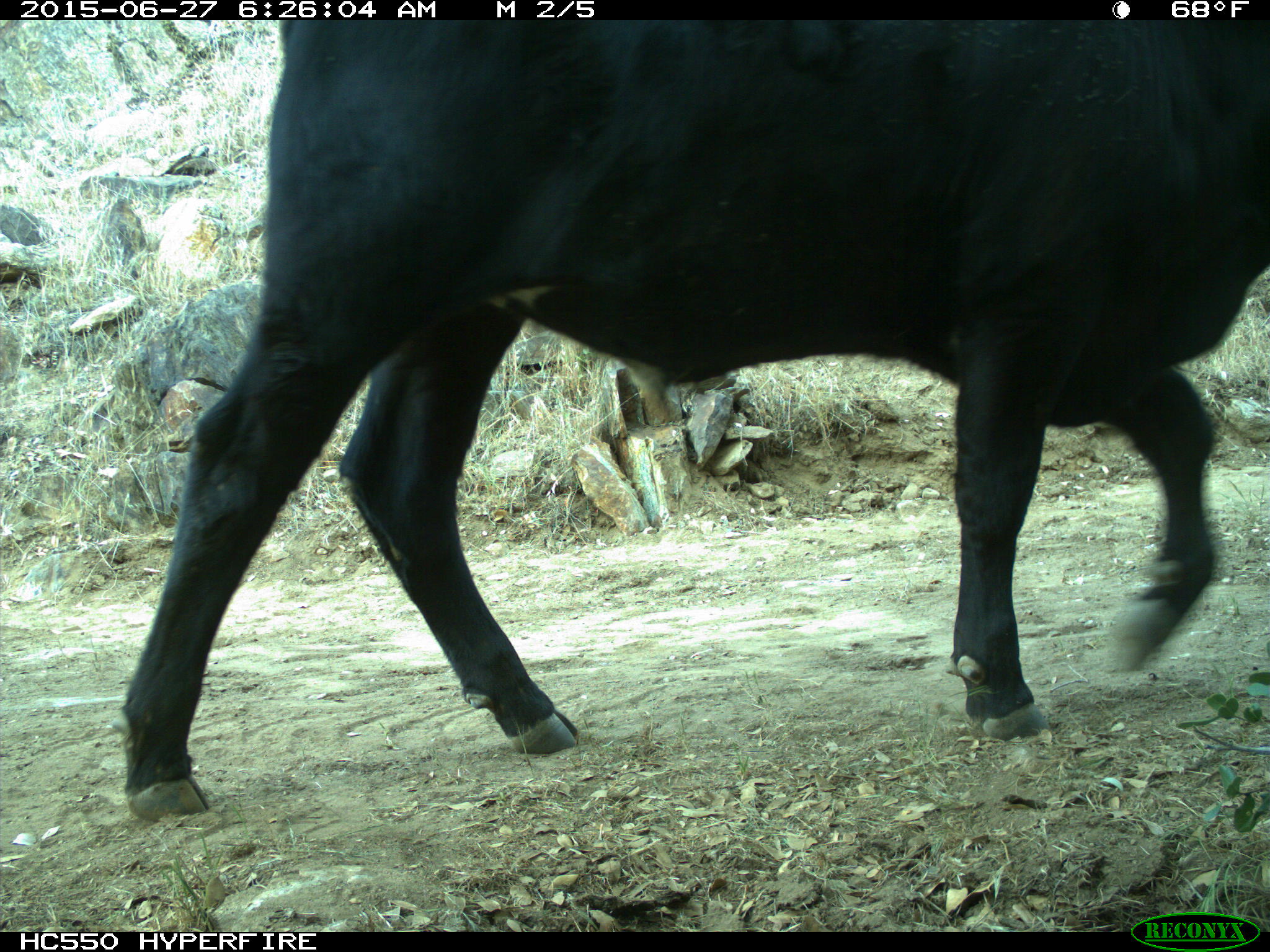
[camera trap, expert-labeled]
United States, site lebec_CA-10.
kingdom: Animalia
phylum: Chordata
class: Mammalia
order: Artiodactyla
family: Bovidae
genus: Bos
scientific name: Bos taurus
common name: domestic cow